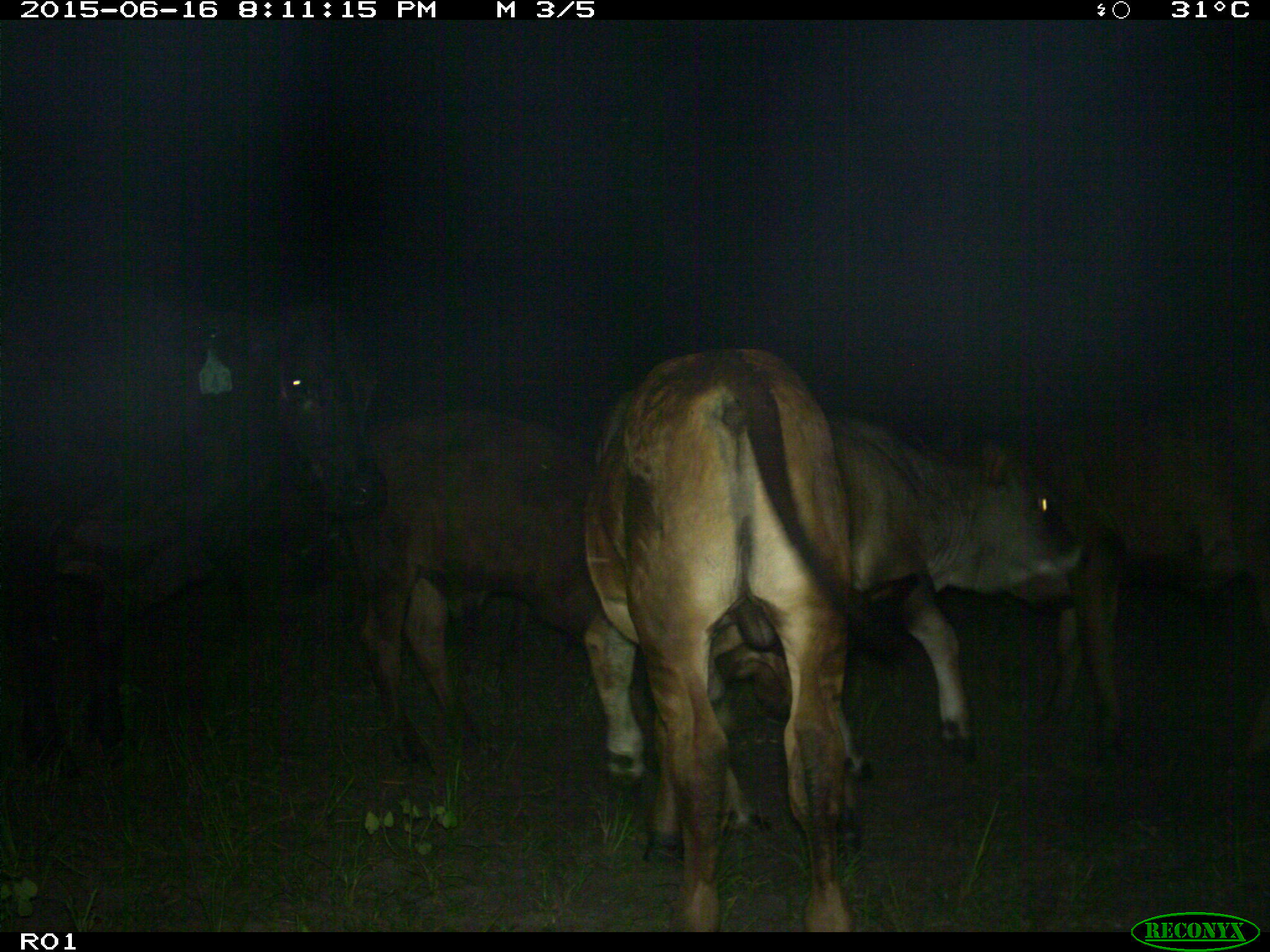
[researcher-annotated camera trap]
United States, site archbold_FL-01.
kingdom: Animalia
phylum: Chordata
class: Mammalia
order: Artiodactyla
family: Bovidae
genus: Bos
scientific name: Bos taurus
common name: domestic cow